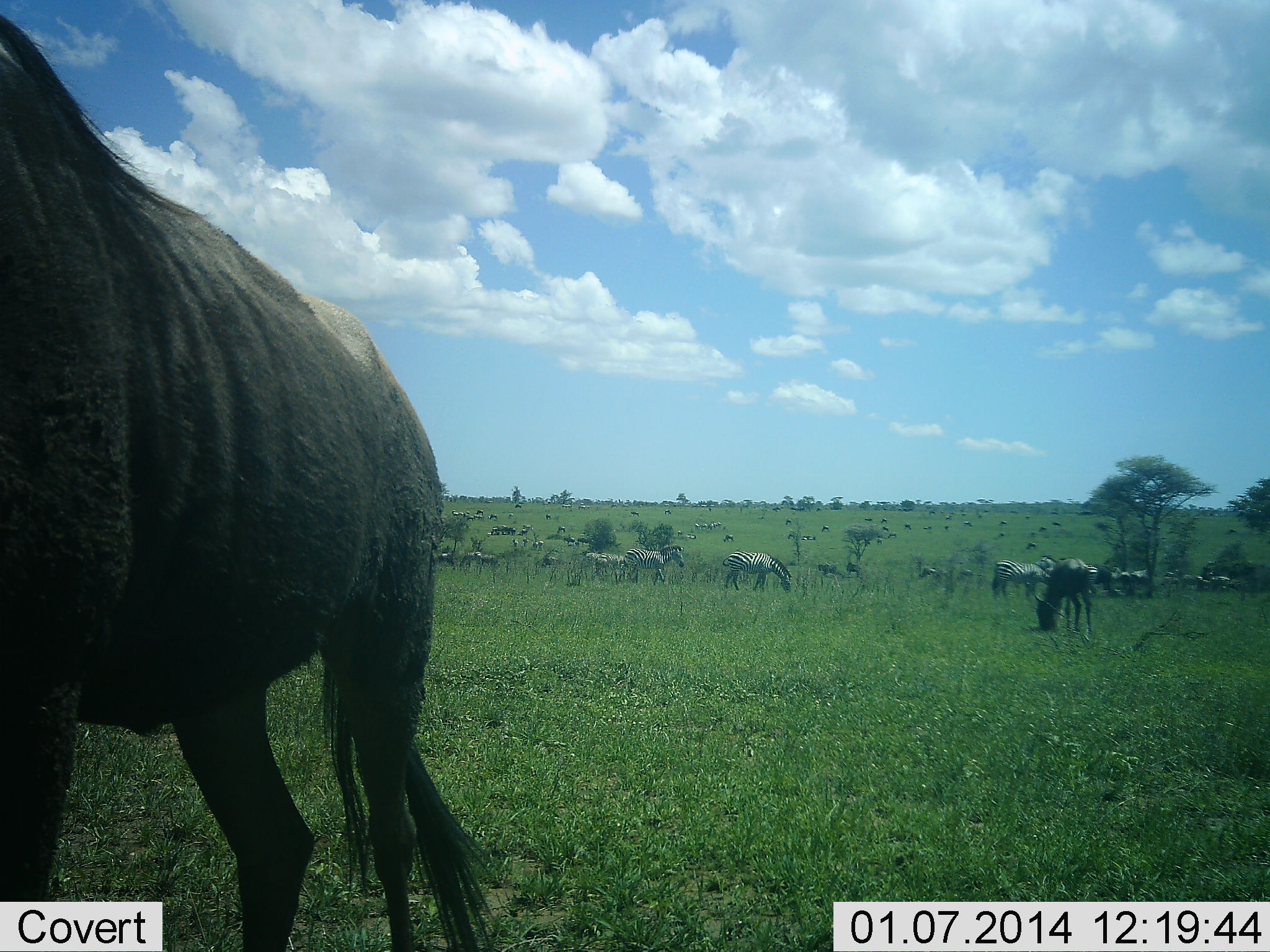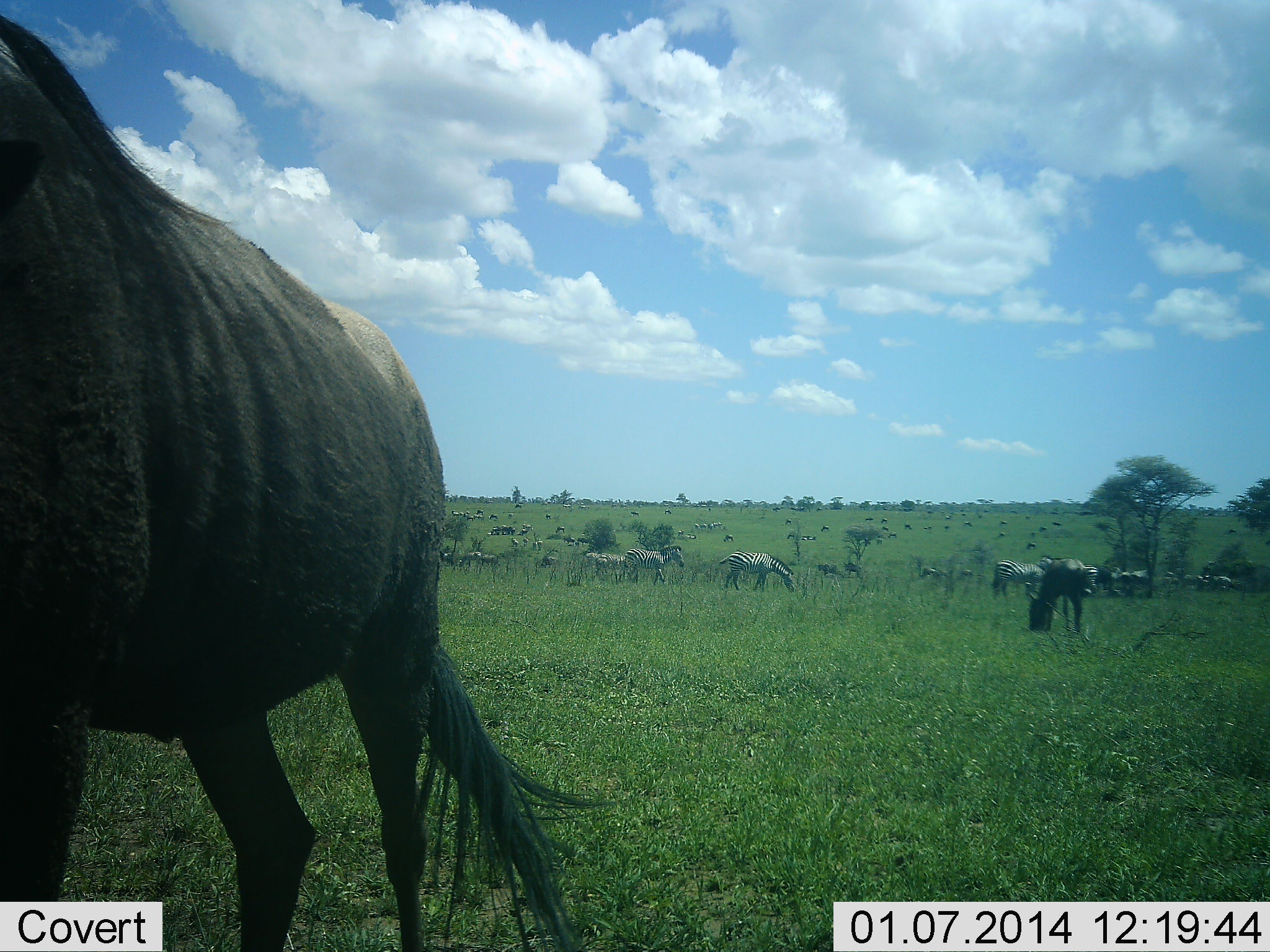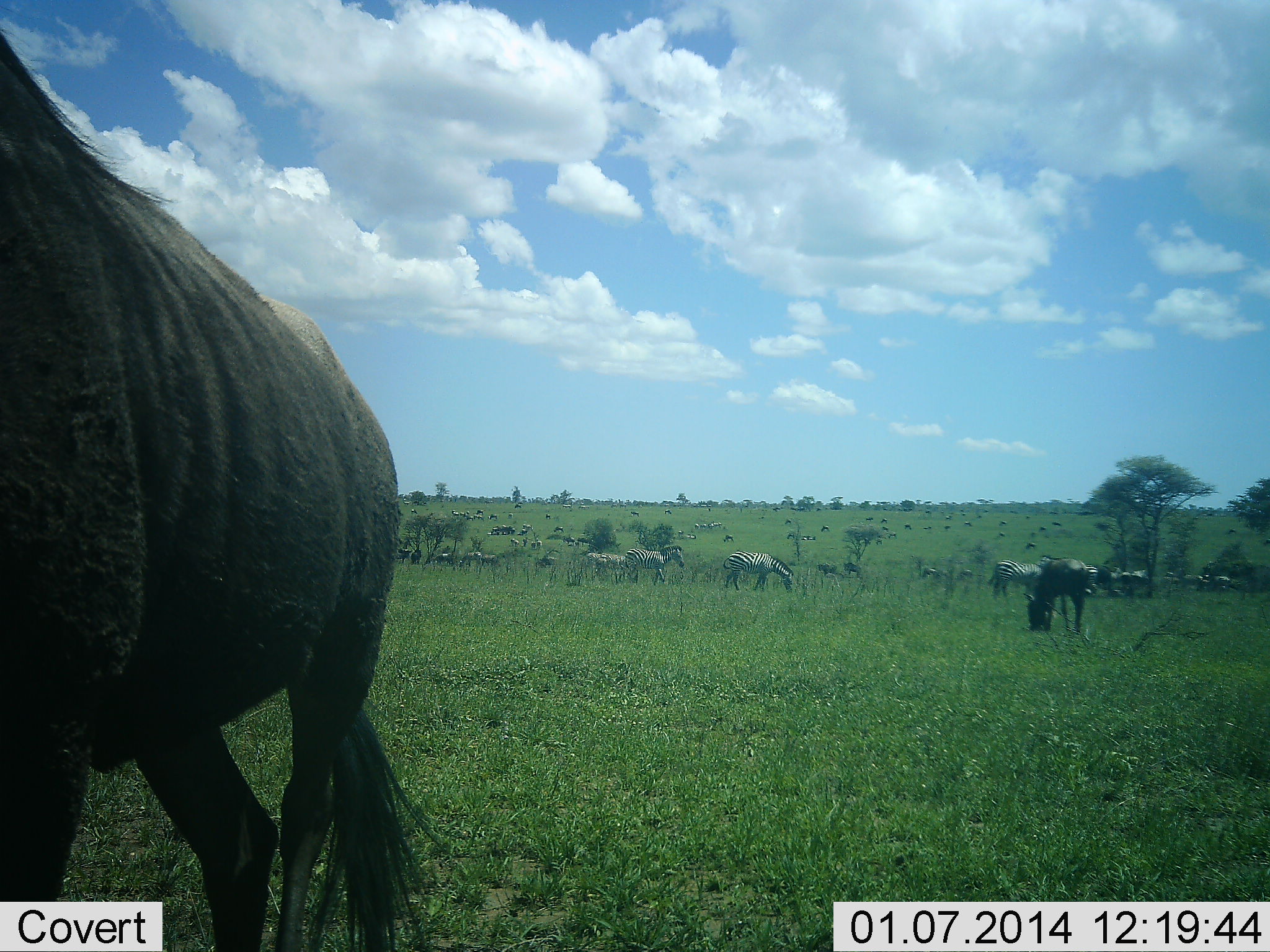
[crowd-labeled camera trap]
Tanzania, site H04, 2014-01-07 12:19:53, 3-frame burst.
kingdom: Animalia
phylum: Chordata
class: Mammalia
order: Artiodactyla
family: Bovidae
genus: Connochaetes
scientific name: Connochaetes taurinus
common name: blue wildebeest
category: wildebeest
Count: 2.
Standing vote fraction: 60%.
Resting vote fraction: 0%.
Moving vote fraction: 0%.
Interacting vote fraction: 0%.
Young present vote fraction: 0%.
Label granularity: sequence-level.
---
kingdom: Animalia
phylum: Chordata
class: Mammalia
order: Perissodactyla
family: Equidae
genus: Equus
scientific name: Equus quagga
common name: plains zebra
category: zebra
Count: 10.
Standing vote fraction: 62%.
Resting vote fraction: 15%.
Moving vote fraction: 23%.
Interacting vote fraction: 15%.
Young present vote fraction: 0%.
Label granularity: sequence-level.